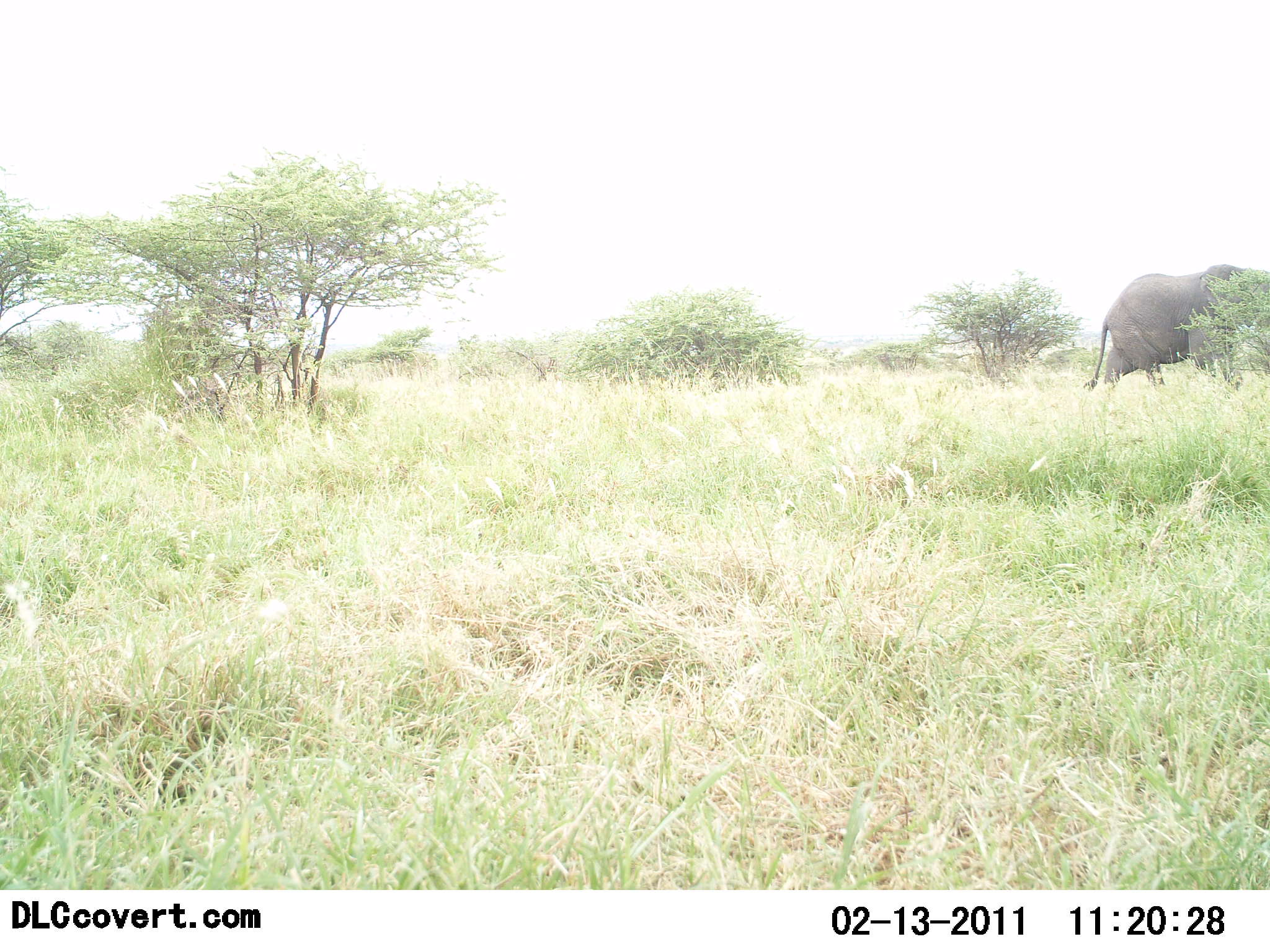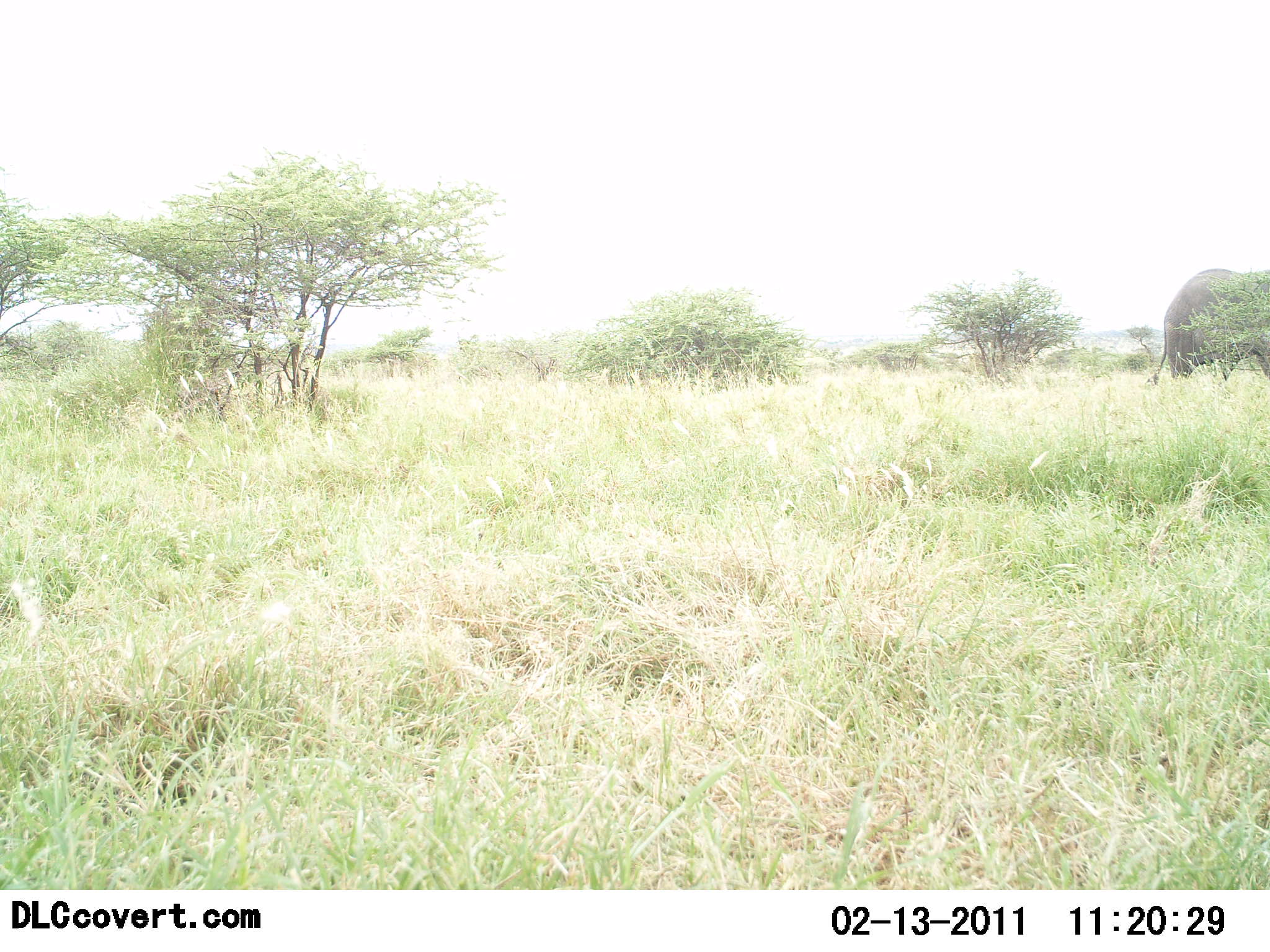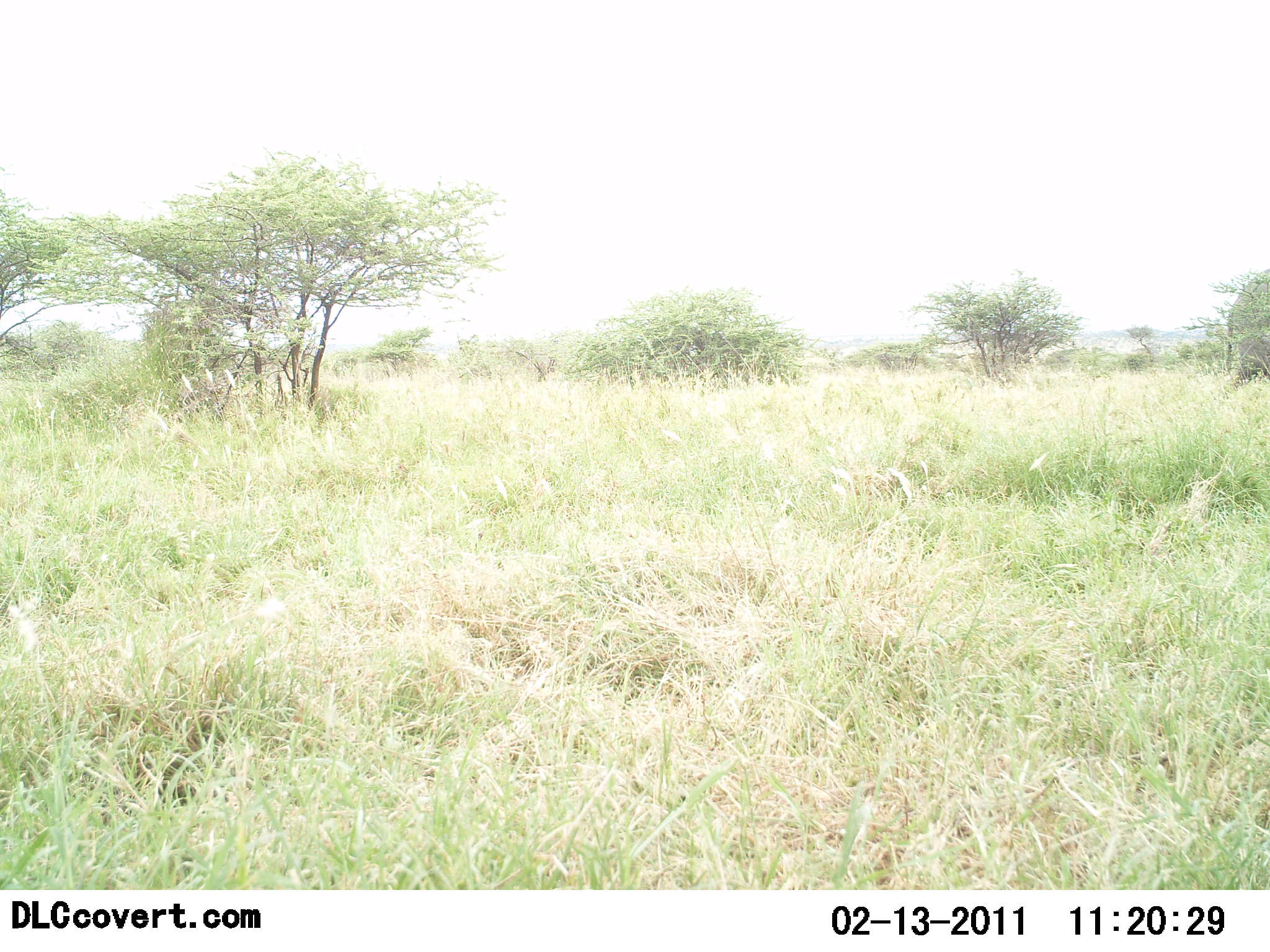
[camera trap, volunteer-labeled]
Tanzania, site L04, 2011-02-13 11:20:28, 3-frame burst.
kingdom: Animalia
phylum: Chordata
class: Mammalia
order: Proboscidea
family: Elephantidae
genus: Loxodonta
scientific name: Loxodonta africana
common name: african bush elephant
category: elephant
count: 1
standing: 0%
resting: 0%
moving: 100%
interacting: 0%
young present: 0%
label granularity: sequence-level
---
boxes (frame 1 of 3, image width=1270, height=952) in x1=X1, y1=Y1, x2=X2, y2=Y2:
animal: x1=1084, y1=266, x2=1270, y2=390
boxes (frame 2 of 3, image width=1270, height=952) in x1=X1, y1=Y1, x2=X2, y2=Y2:
animal: x1=1153, y1=269, x2=1270, y2=385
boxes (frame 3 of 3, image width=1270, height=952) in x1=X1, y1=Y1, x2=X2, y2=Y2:
animal: x1=1234, y1=335, x2=1270, y2=388